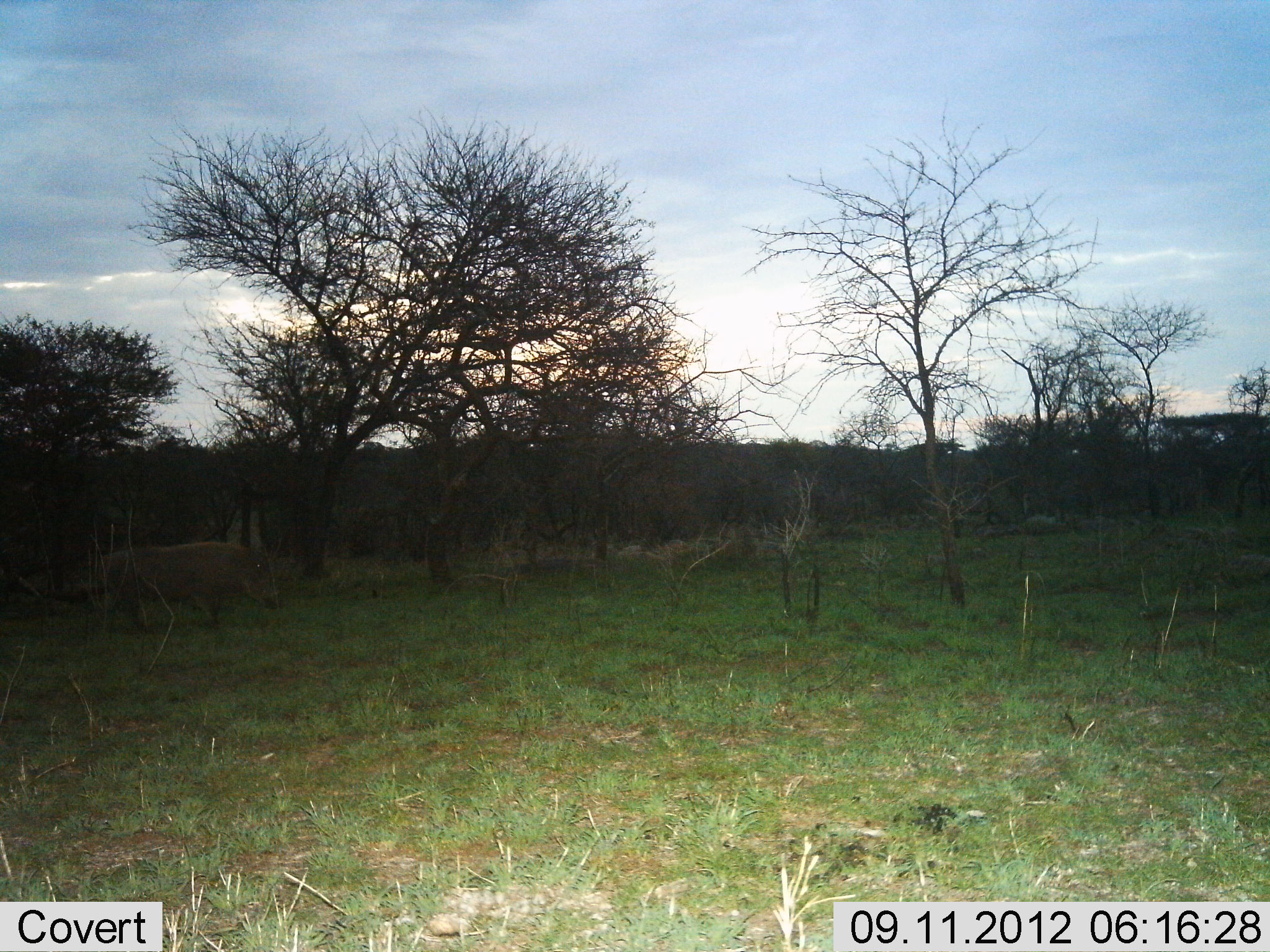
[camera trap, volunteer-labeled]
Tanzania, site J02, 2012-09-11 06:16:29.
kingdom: Animalia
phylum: Chordata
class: Mammalia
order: Artiodactyla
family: Suidae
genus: Phacochoerus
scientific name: Phacochoerus africanus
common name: warthog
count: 1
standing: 10%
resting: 0%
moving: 90%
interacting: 0%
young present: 0%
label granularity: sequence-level